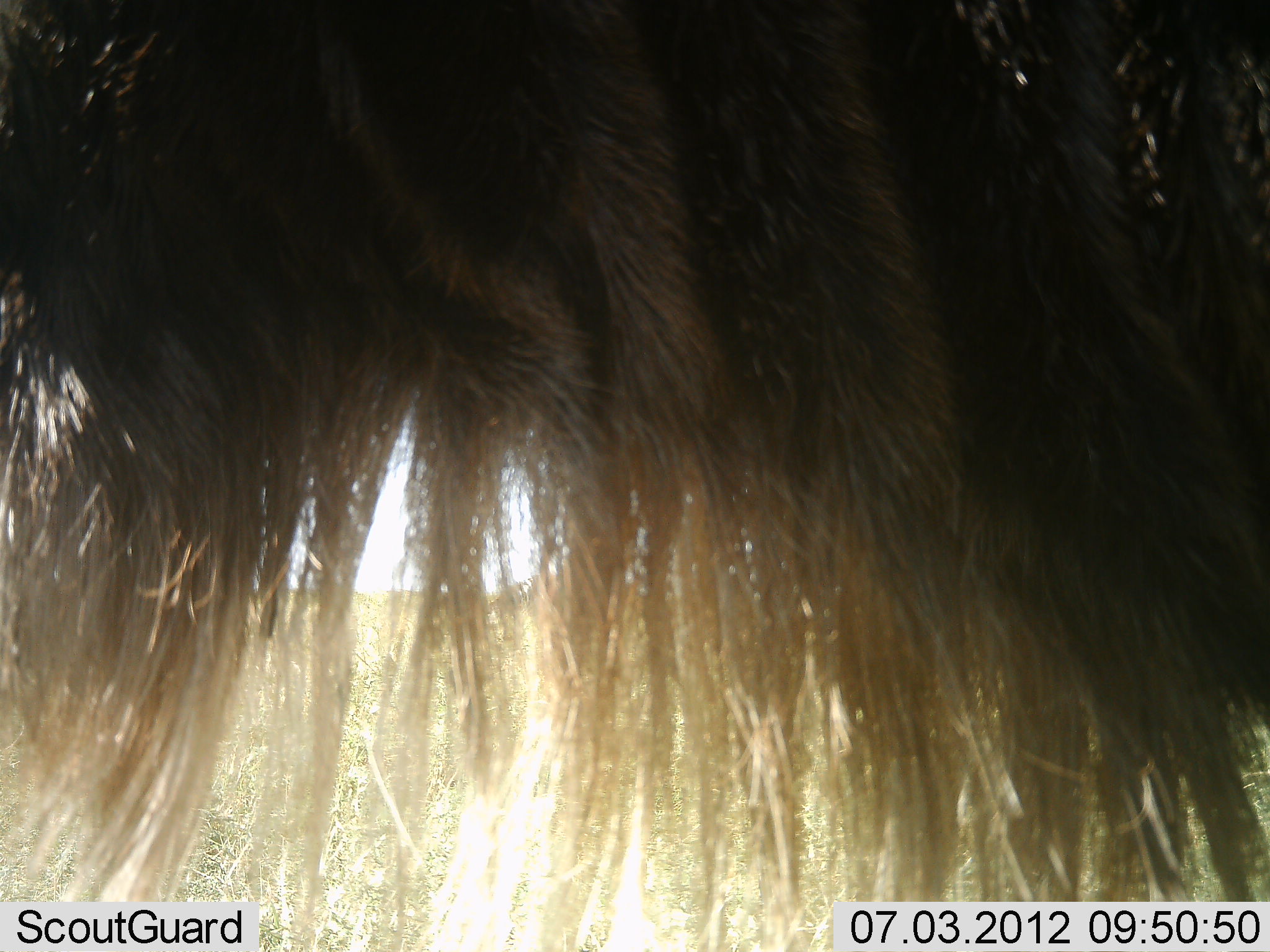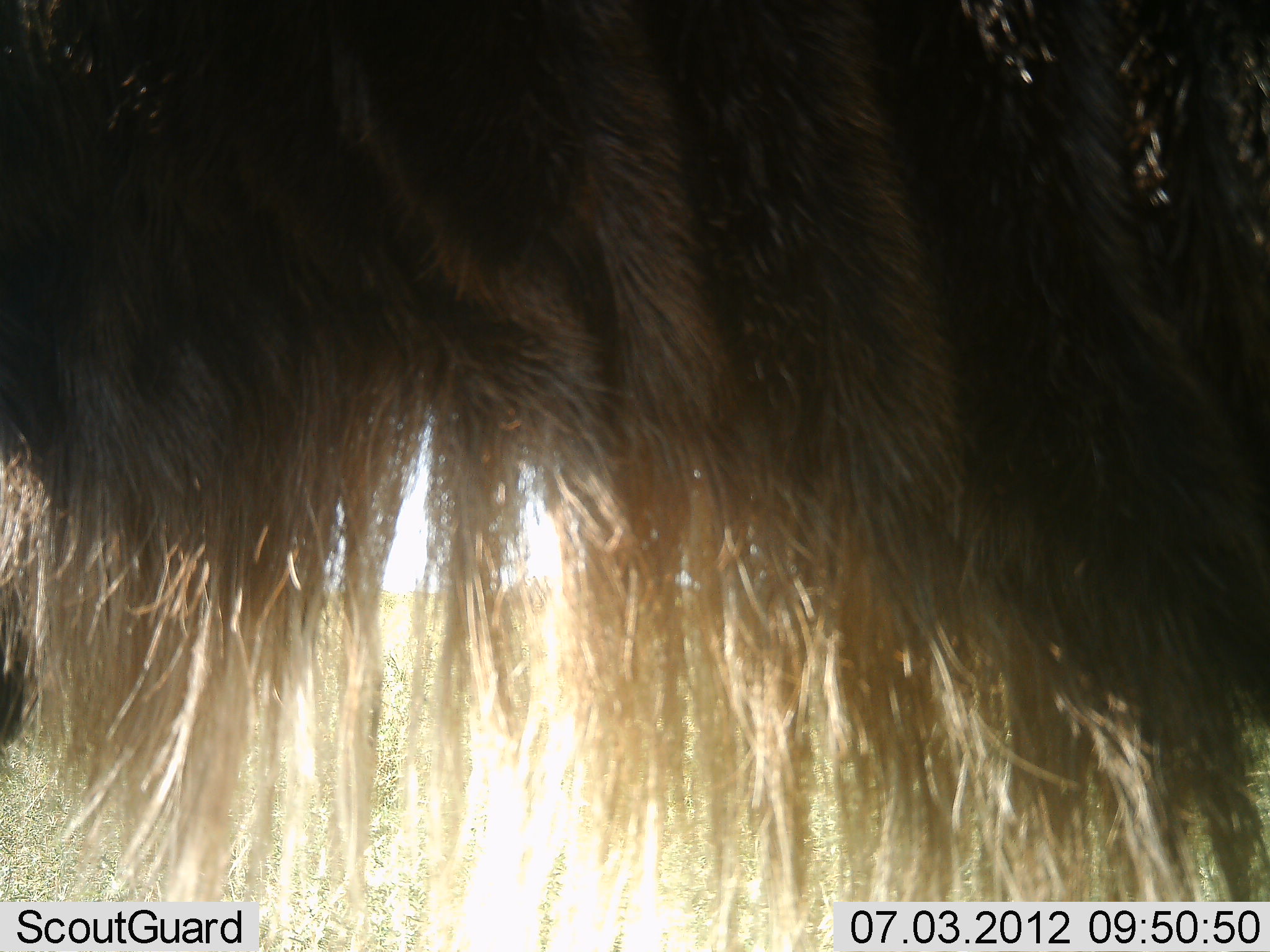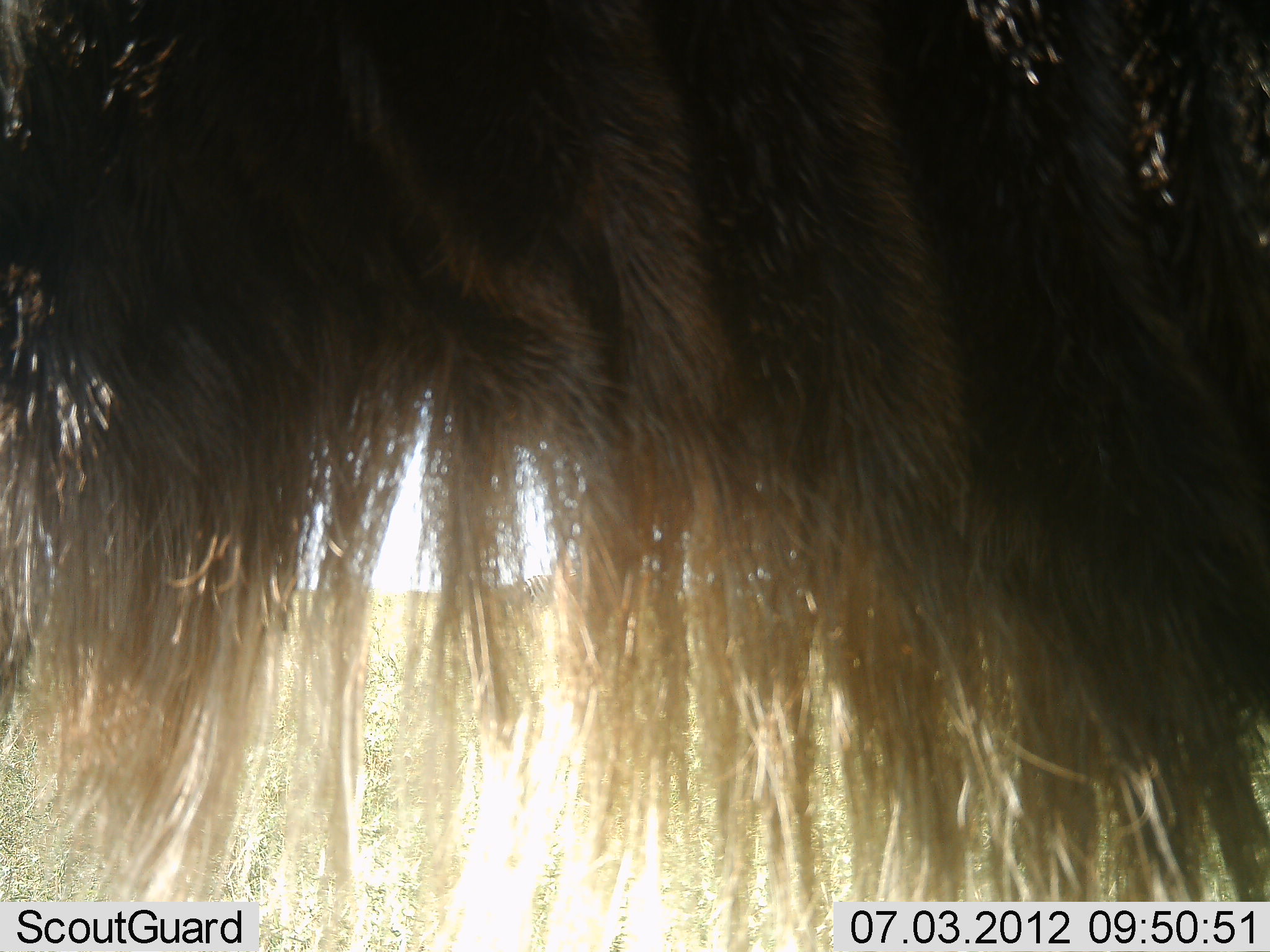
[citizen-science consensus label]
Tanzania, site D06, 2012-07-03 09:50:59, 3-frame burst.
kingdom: Animalia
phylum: Chordata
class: Mammalia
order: Artiodactyla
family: Bovidae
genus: Connochaetes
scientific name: Connochaetes taurinus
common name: blue wildebeest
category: wildebeest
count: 1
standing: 90%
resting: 0%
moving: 0%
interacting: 0%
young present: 0%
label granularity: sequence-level